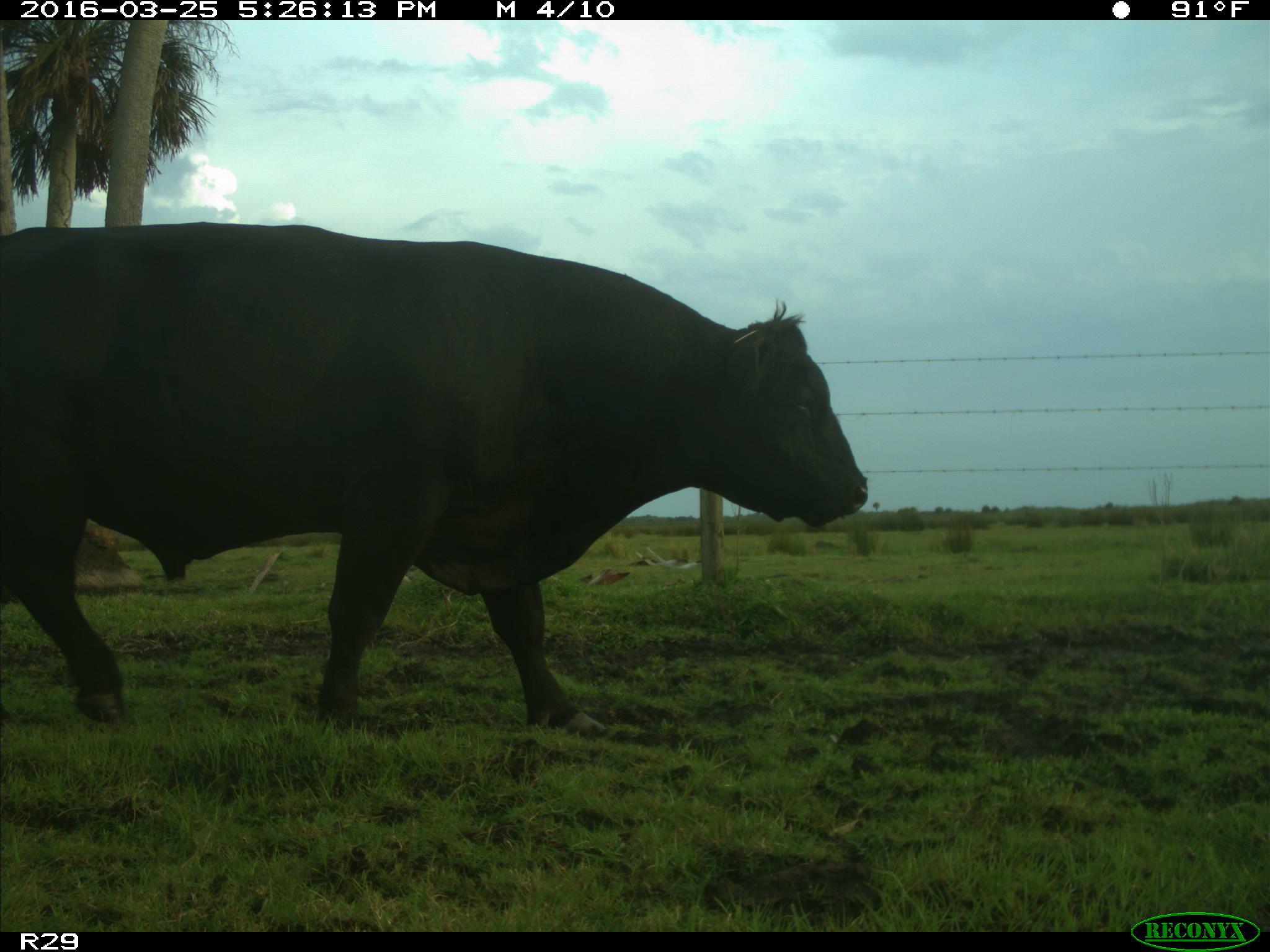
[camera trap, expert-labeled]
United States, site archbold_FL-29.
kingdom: Animalia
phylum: Chordata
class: Mammalia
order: Artiodactyla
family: Bovidae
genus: Bos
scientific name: Bos taurus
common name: domestic cow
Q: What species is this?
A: Bos taurus (domestic cow).